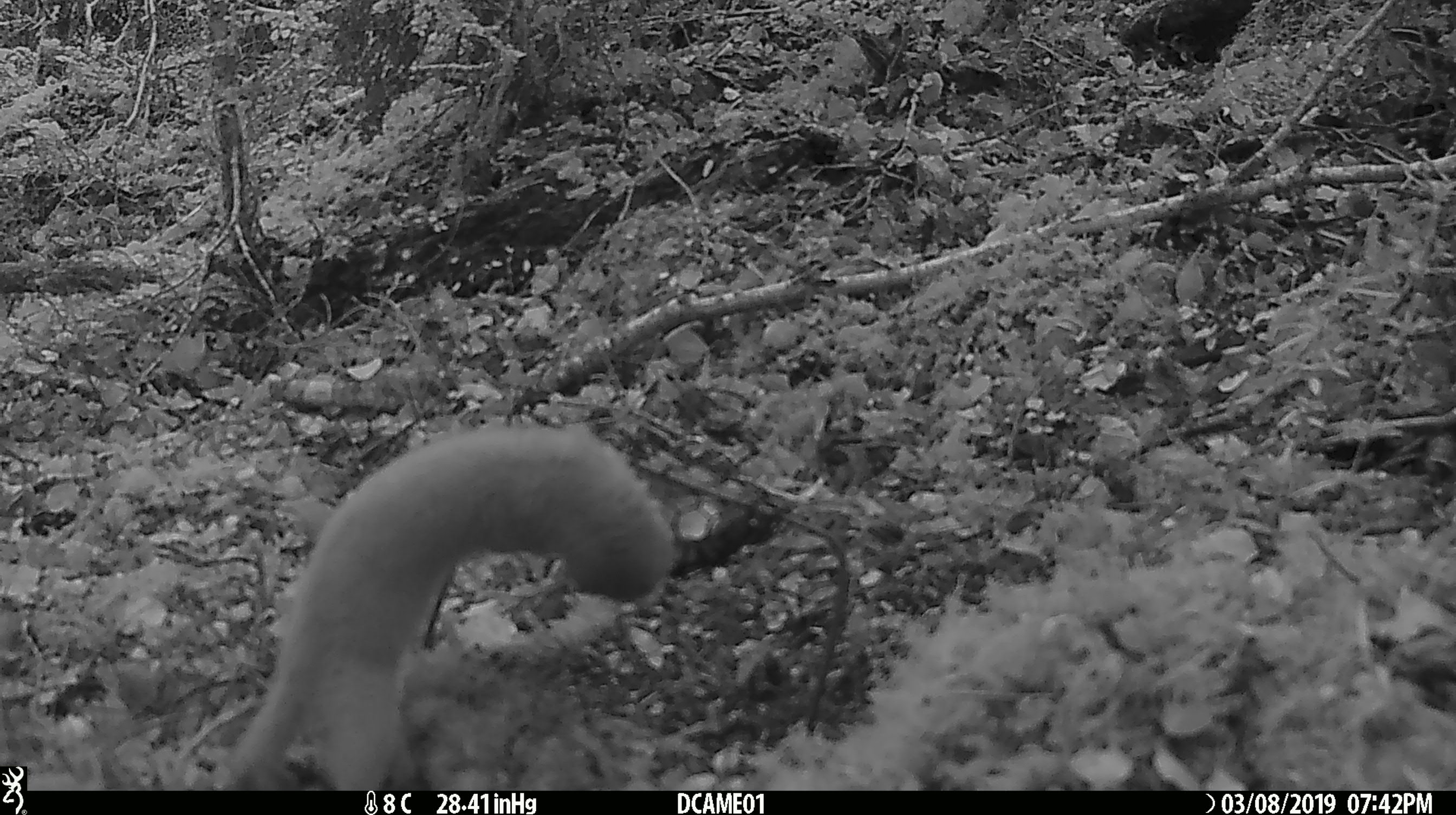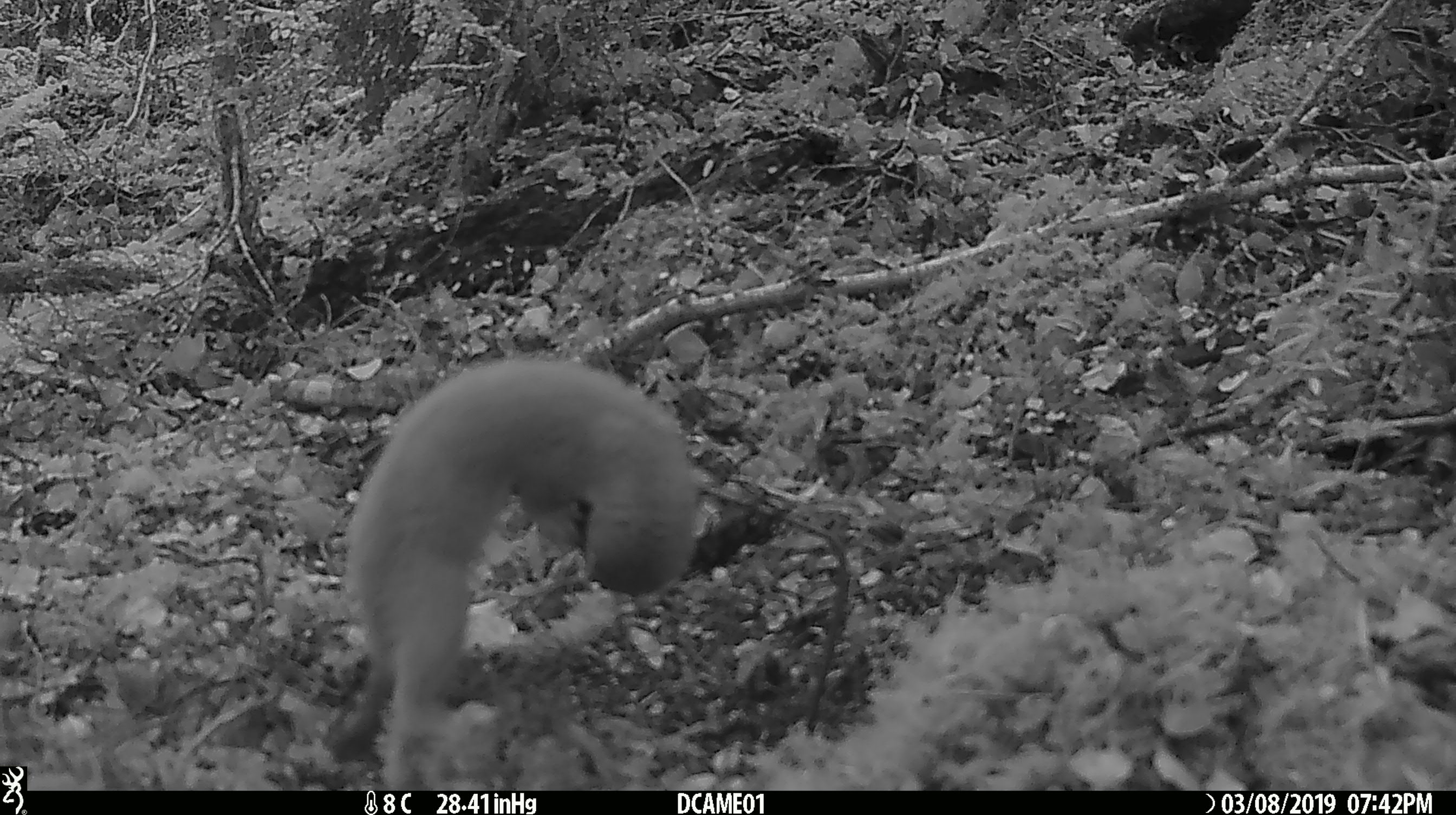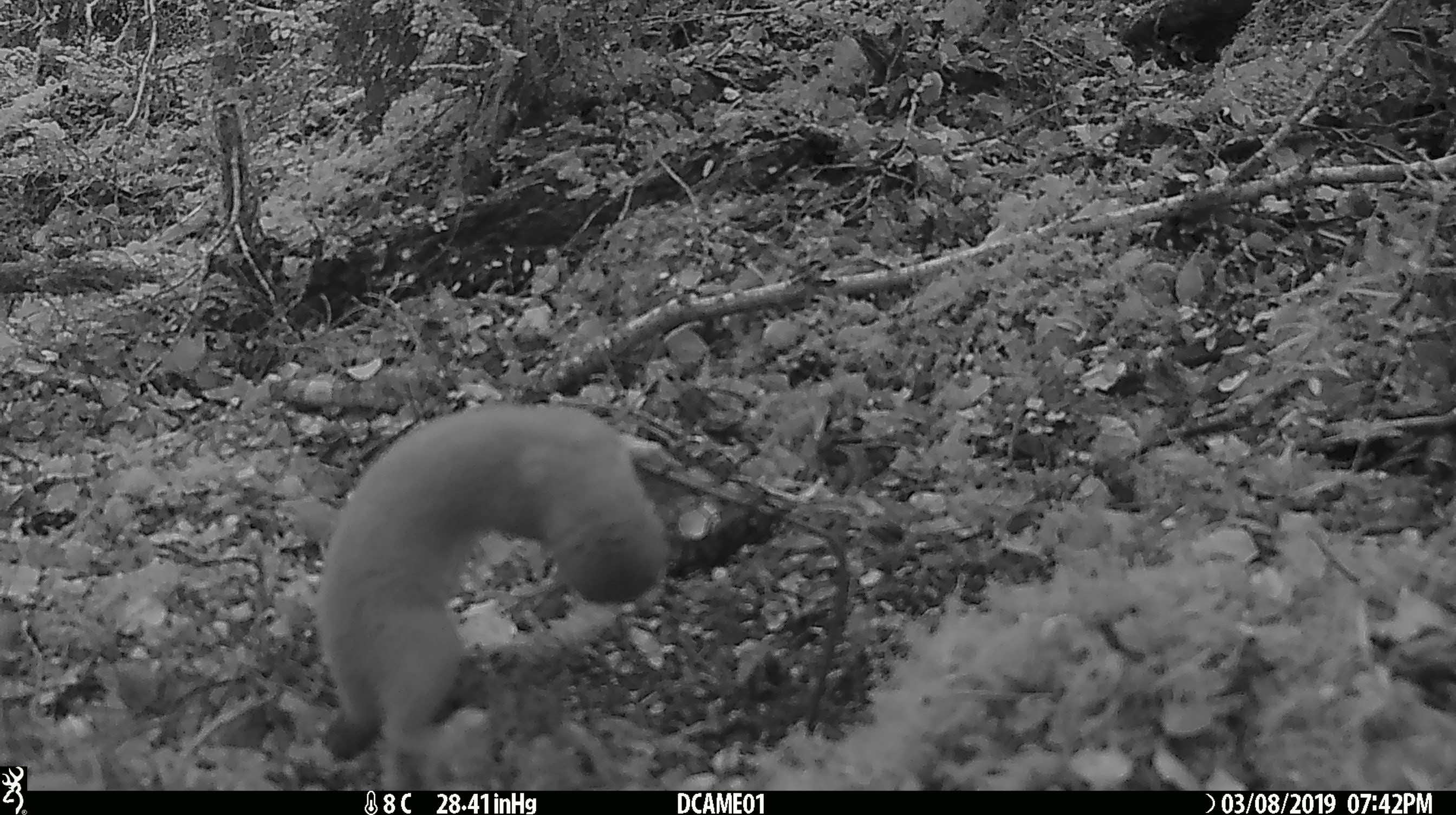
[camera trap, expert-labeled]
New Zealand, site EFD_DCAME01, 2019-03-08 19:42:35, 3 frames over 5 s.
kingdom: Animalia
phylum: Chordata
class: Mammalia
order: Carnivora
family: Mustelidae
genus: Mustela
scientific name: Mustela erminea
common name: stoat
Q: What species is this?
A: Stoat (Mustela erminea).